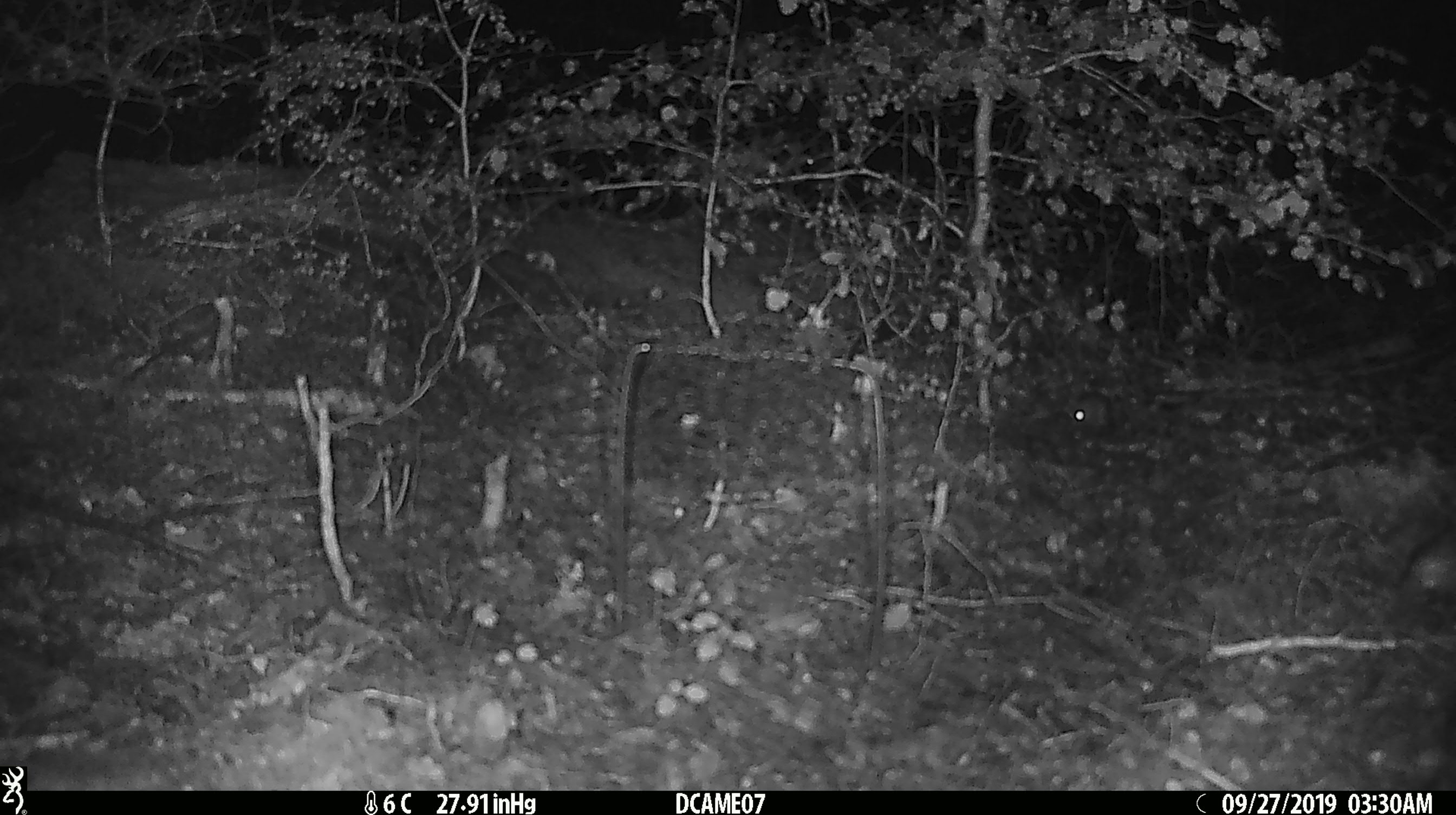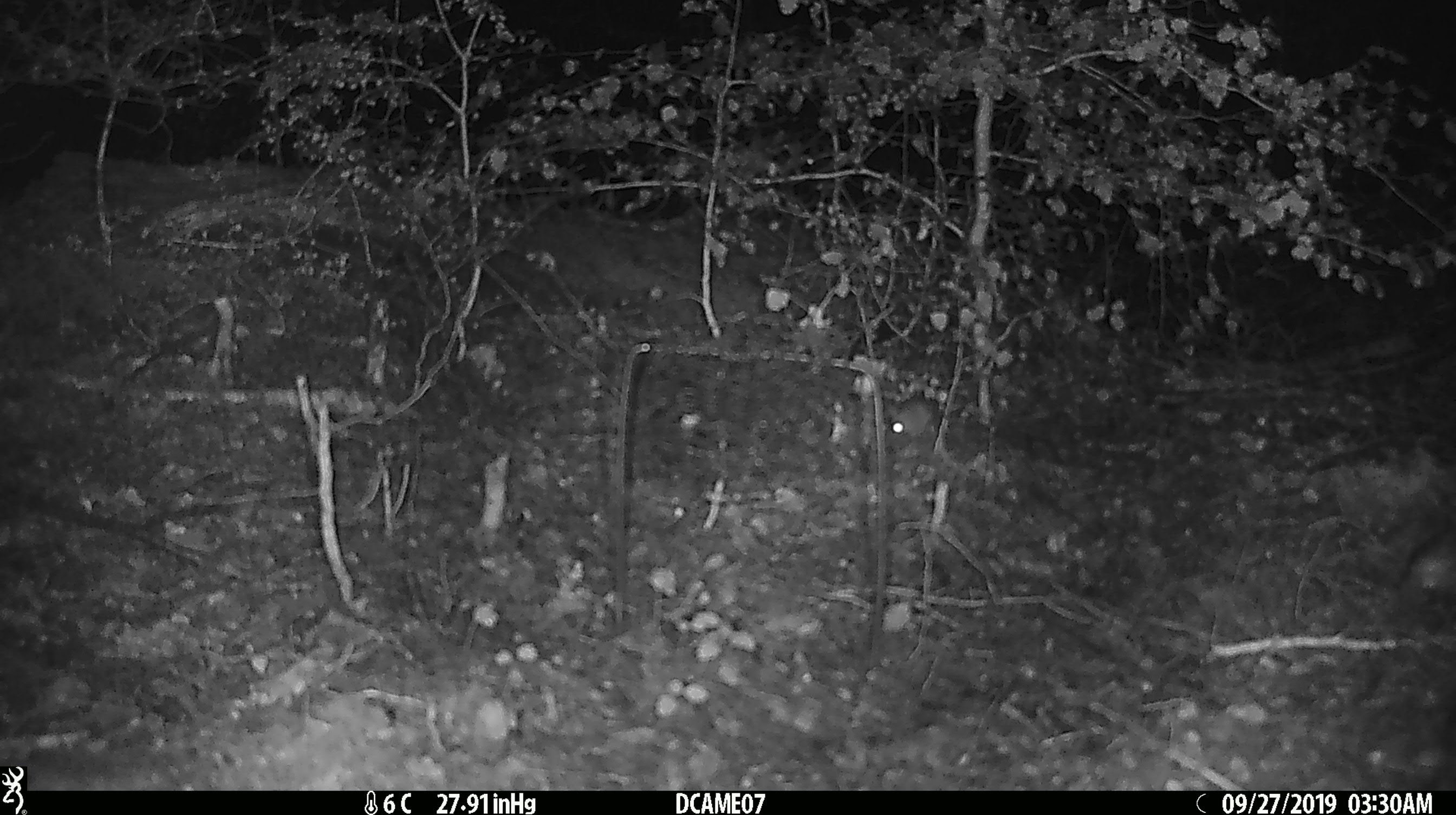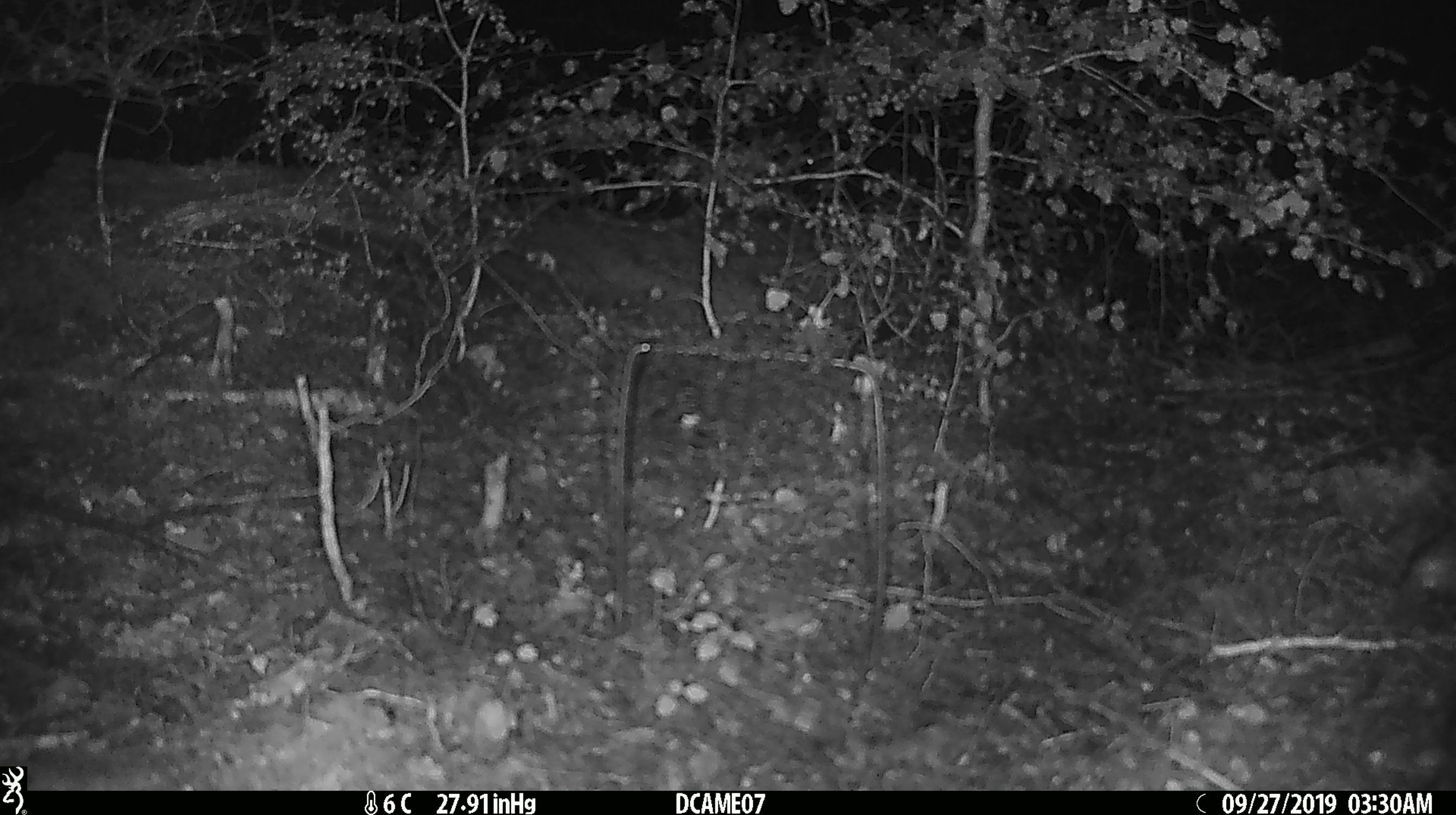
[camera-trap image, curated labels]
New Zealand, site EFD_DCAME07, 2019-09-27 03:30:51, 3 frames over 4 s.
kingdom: Animalia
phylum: Chordata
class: Mammalia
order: Rodentia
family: Muridae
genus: Mus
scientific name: Mus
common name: mouse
Mouse (Mus).